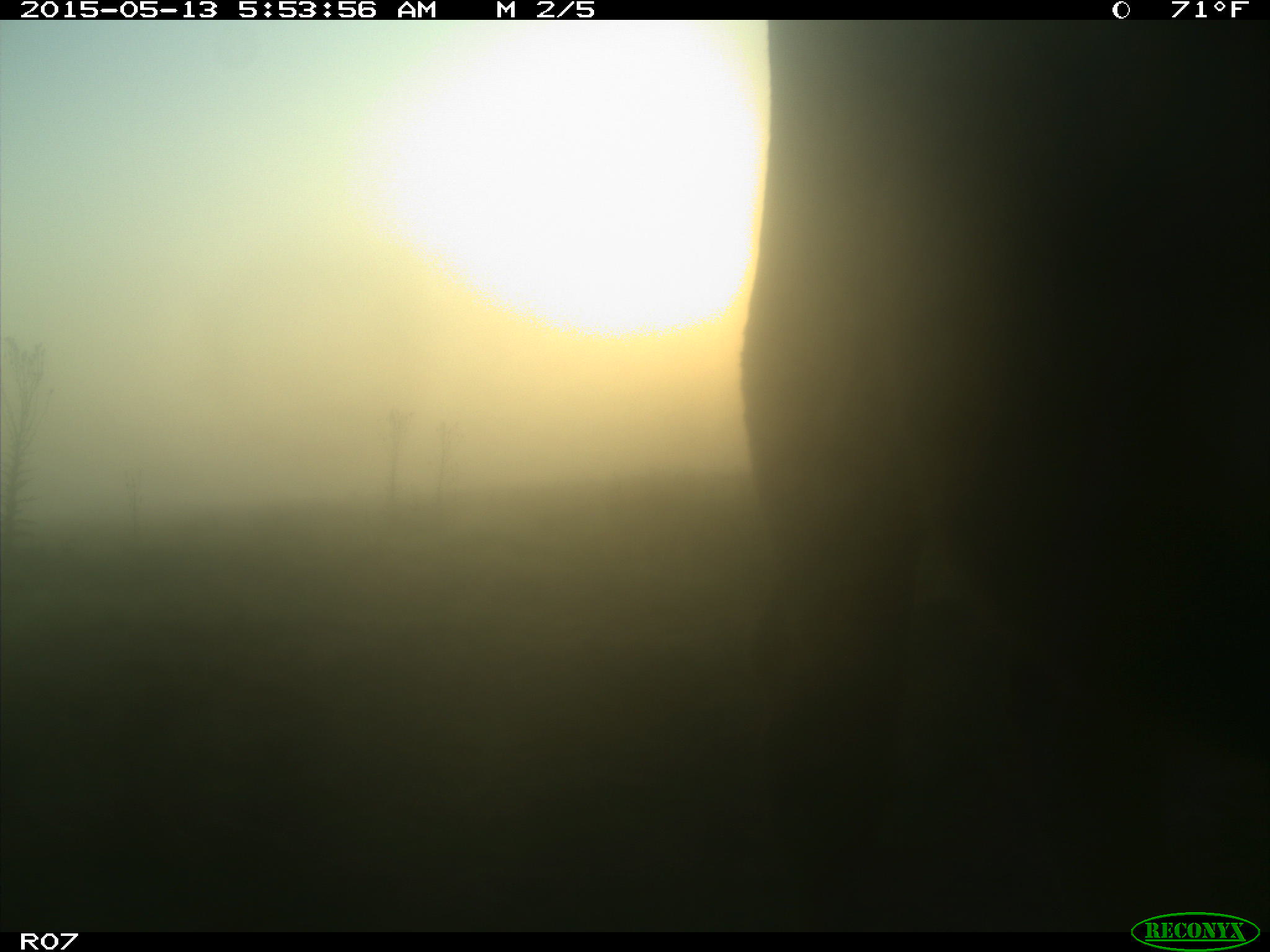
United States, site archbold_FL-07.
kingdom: Animalia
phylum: Chordata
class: Mammalia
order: Artiodactyla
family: Bovidae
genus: Bos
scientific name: Bos taurus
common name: domestic cow